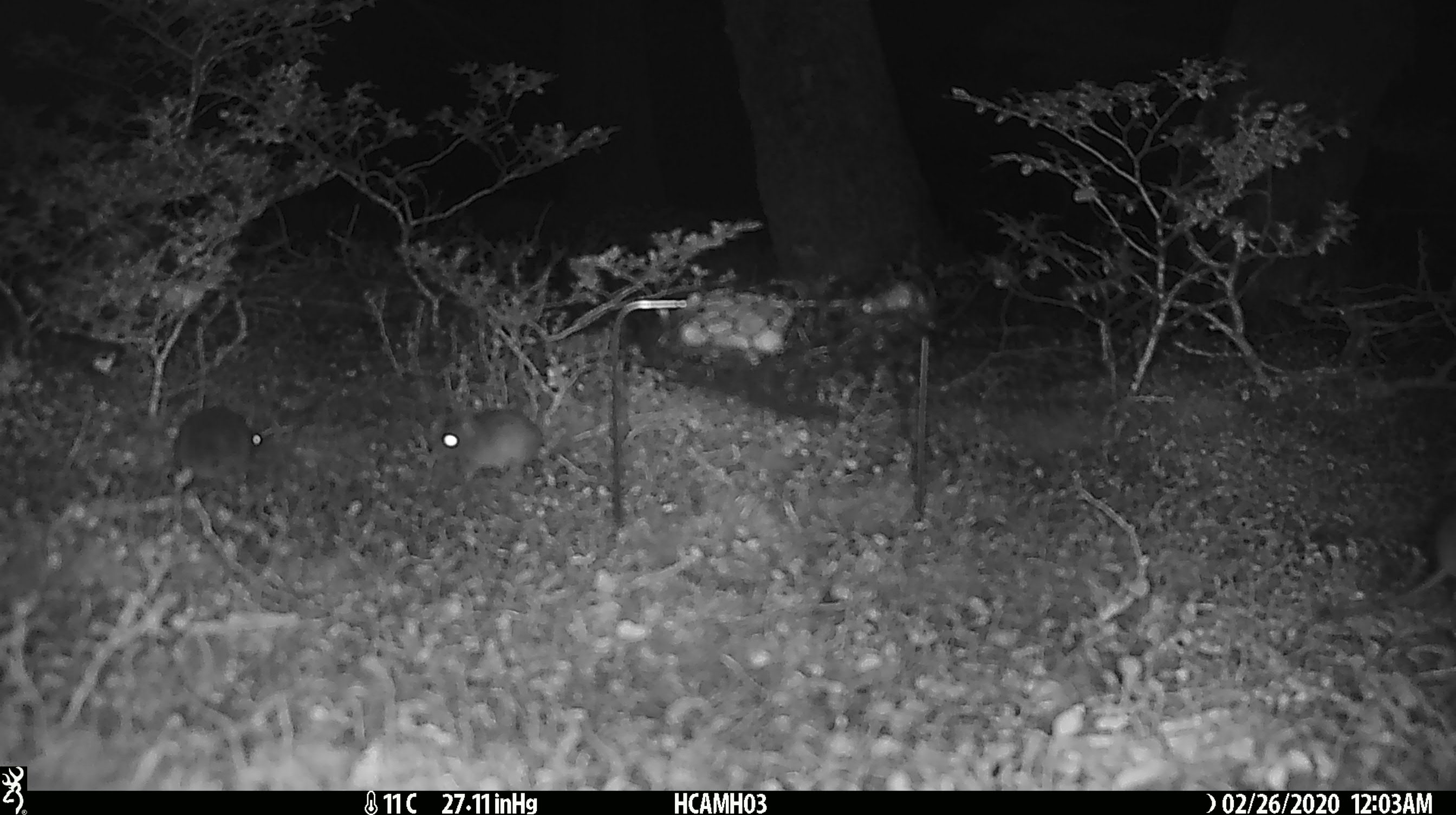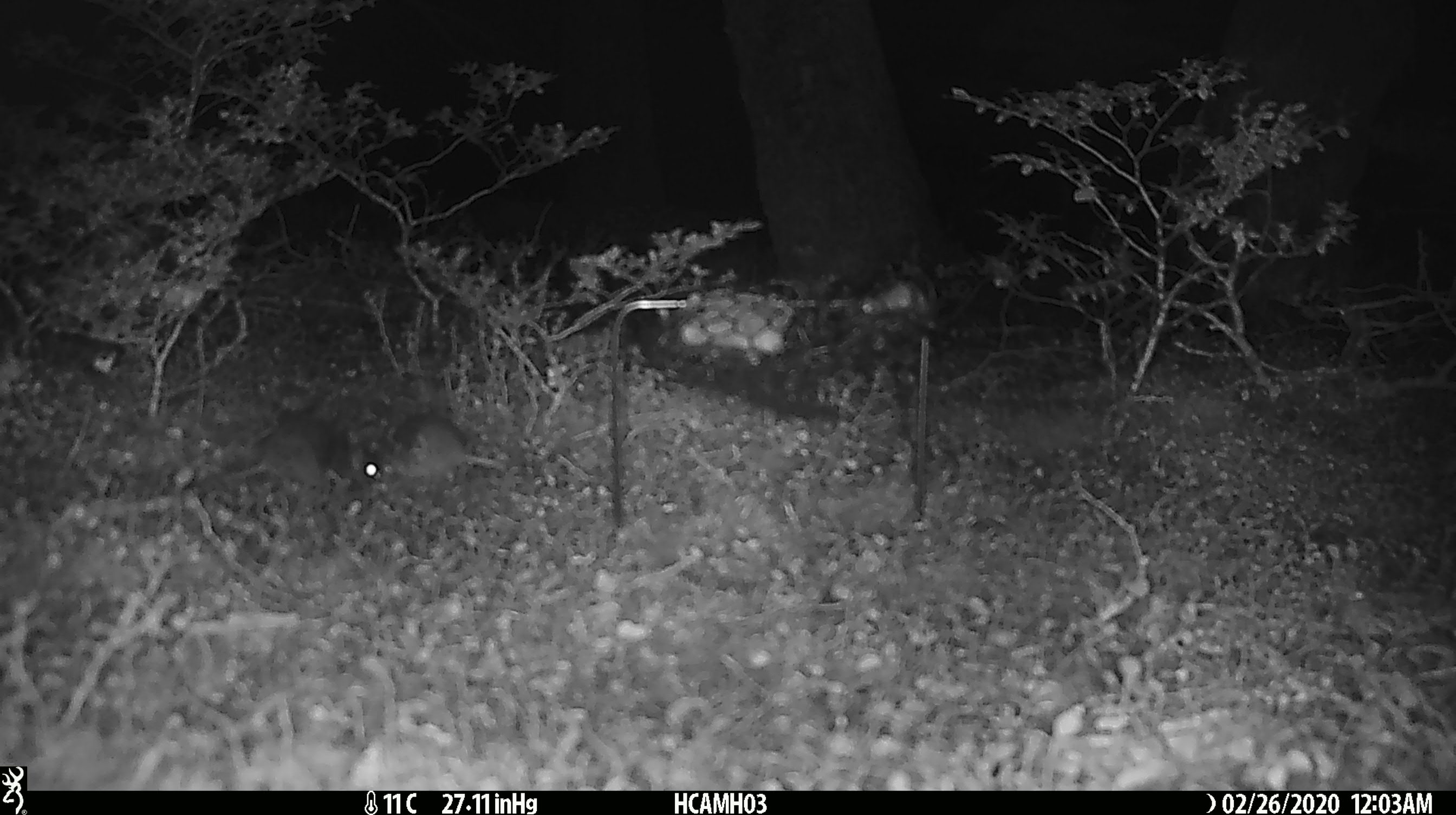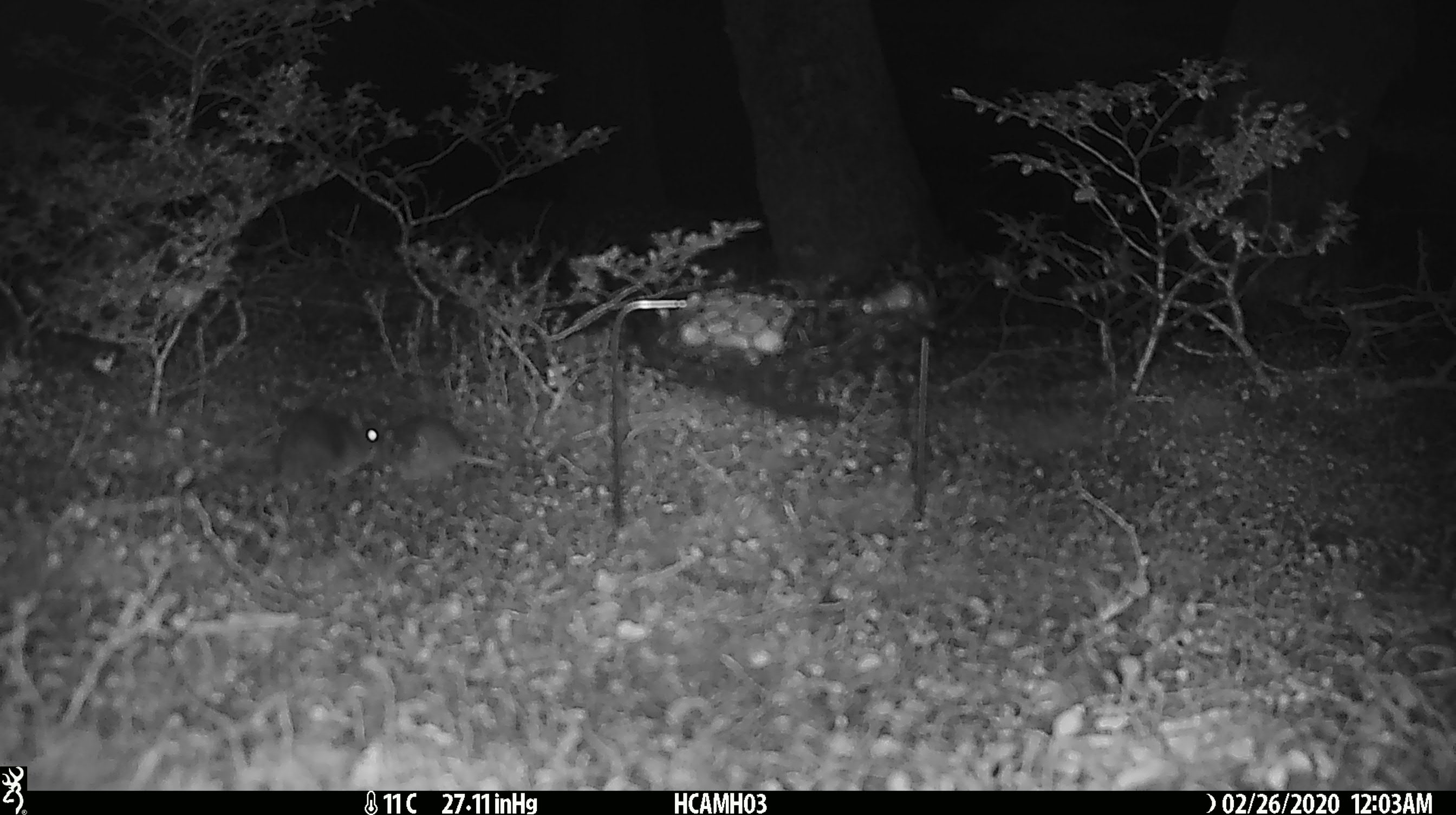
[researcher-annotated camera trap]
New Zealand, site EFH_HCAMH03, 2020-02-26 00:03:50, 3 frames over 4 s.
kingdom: Animalia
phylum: Chordata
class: Mammalia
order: Rodentia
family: Muridae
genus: Mus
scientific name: Mus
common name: mouse